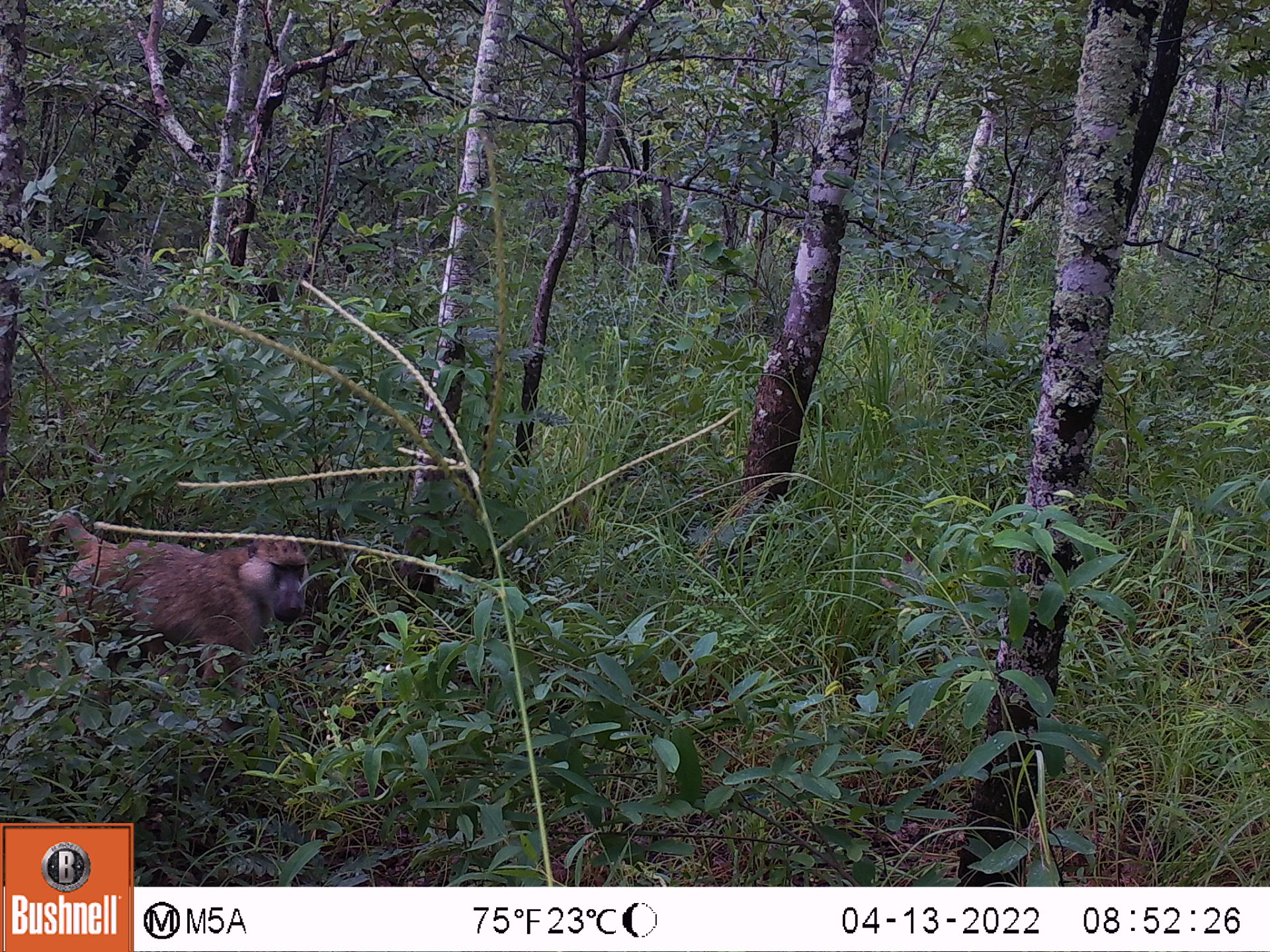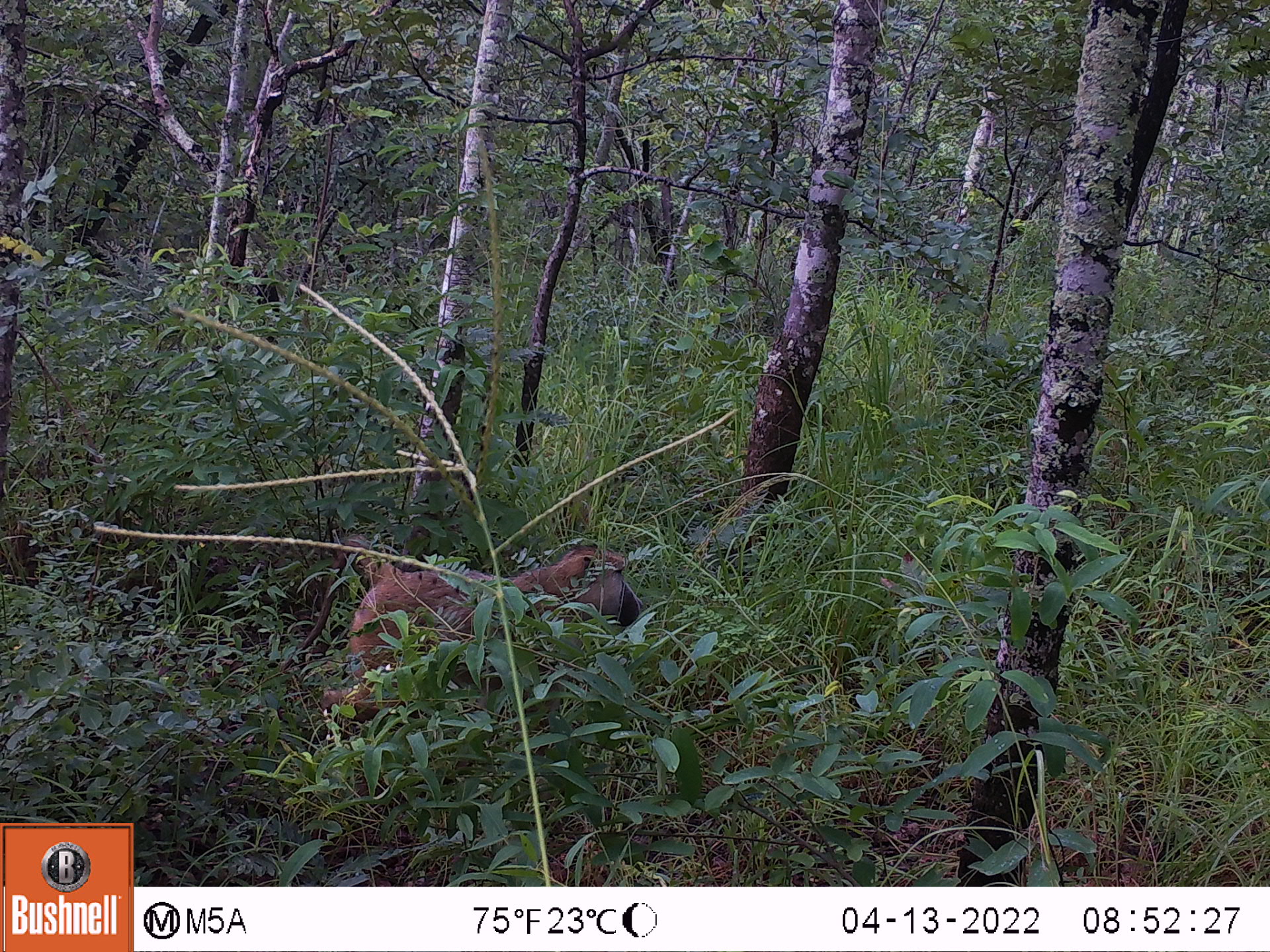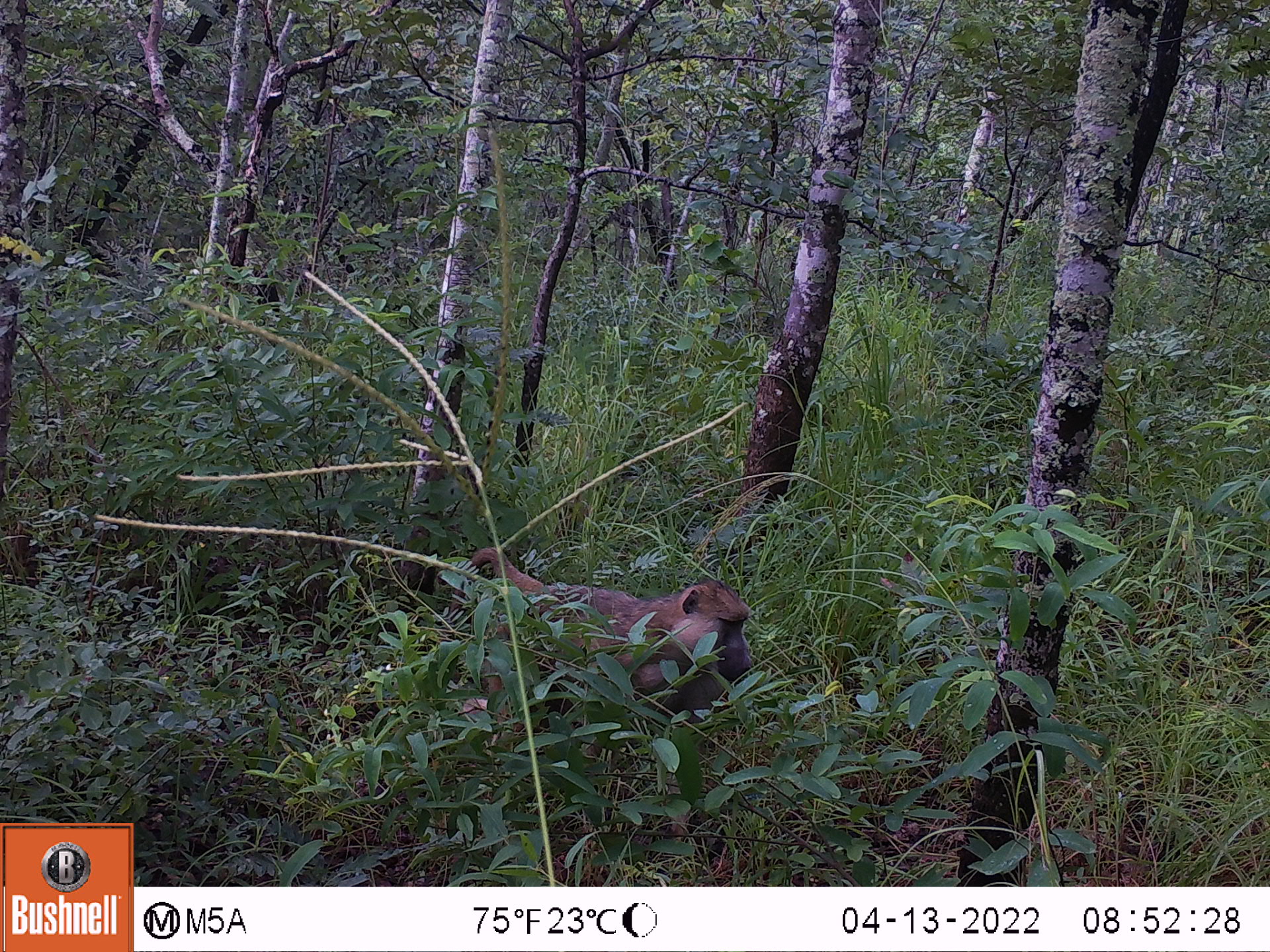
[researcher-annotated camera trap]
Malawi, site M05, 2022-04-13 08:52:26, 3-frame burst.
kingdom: Animalia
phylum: Chordata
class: Mammalia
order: Primates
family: Cercopithecidae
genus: Papio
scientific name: Papio cynocephalus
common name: yellow baboon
Yellow baboon (Papio cynocephalus), count 1.